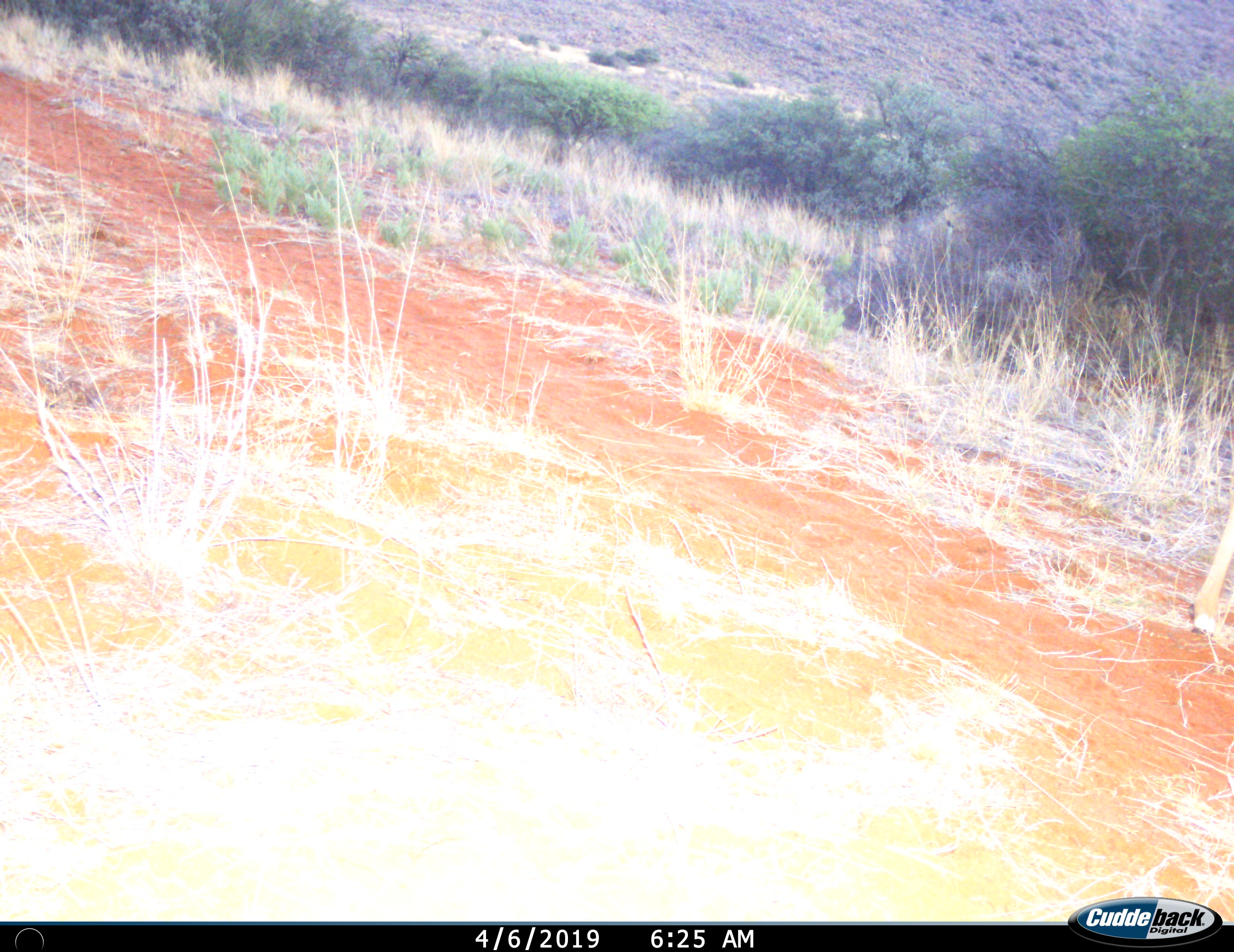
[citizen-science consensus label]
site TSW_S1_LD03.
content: unidentified animal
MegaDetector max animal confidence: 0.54